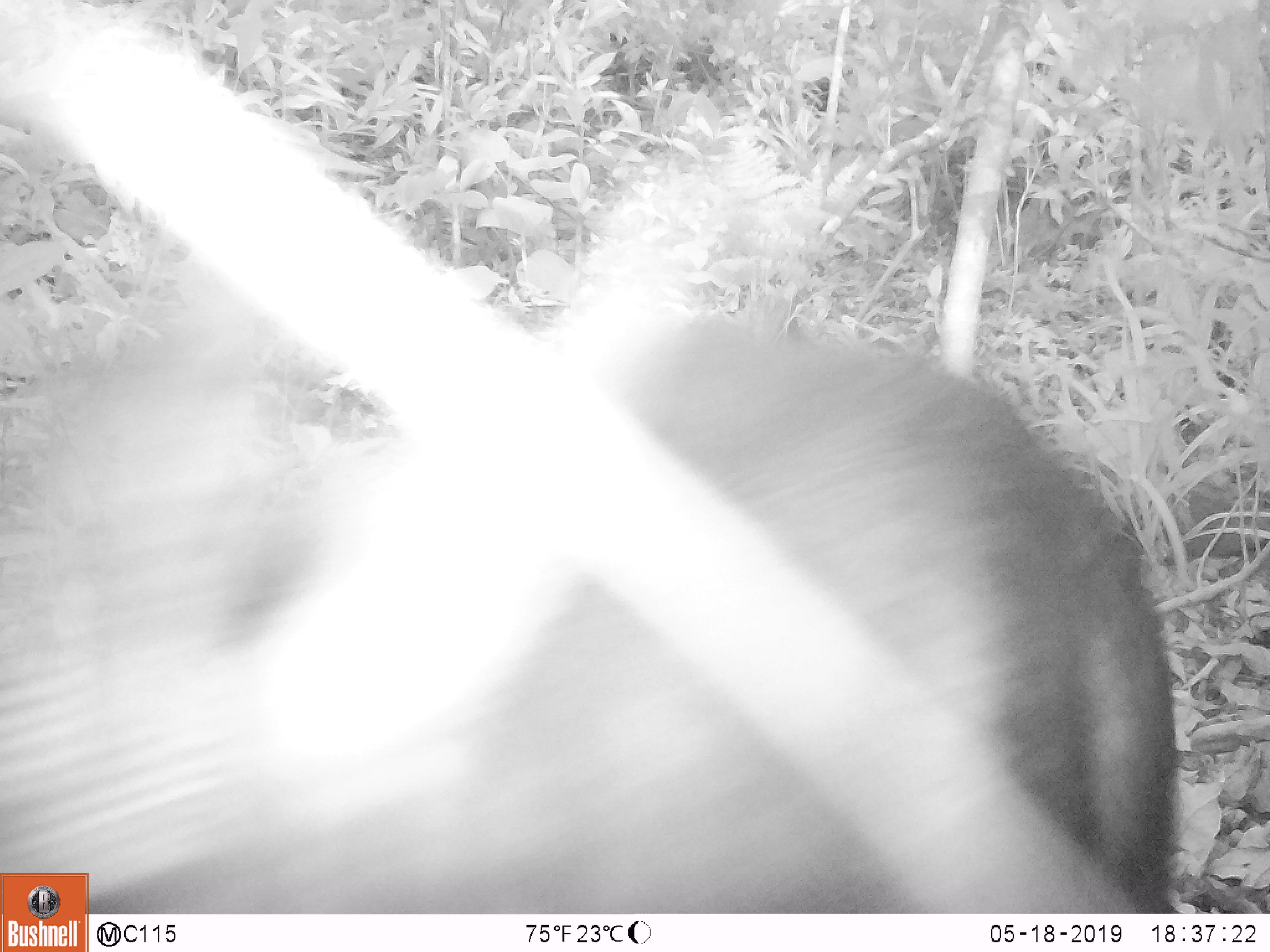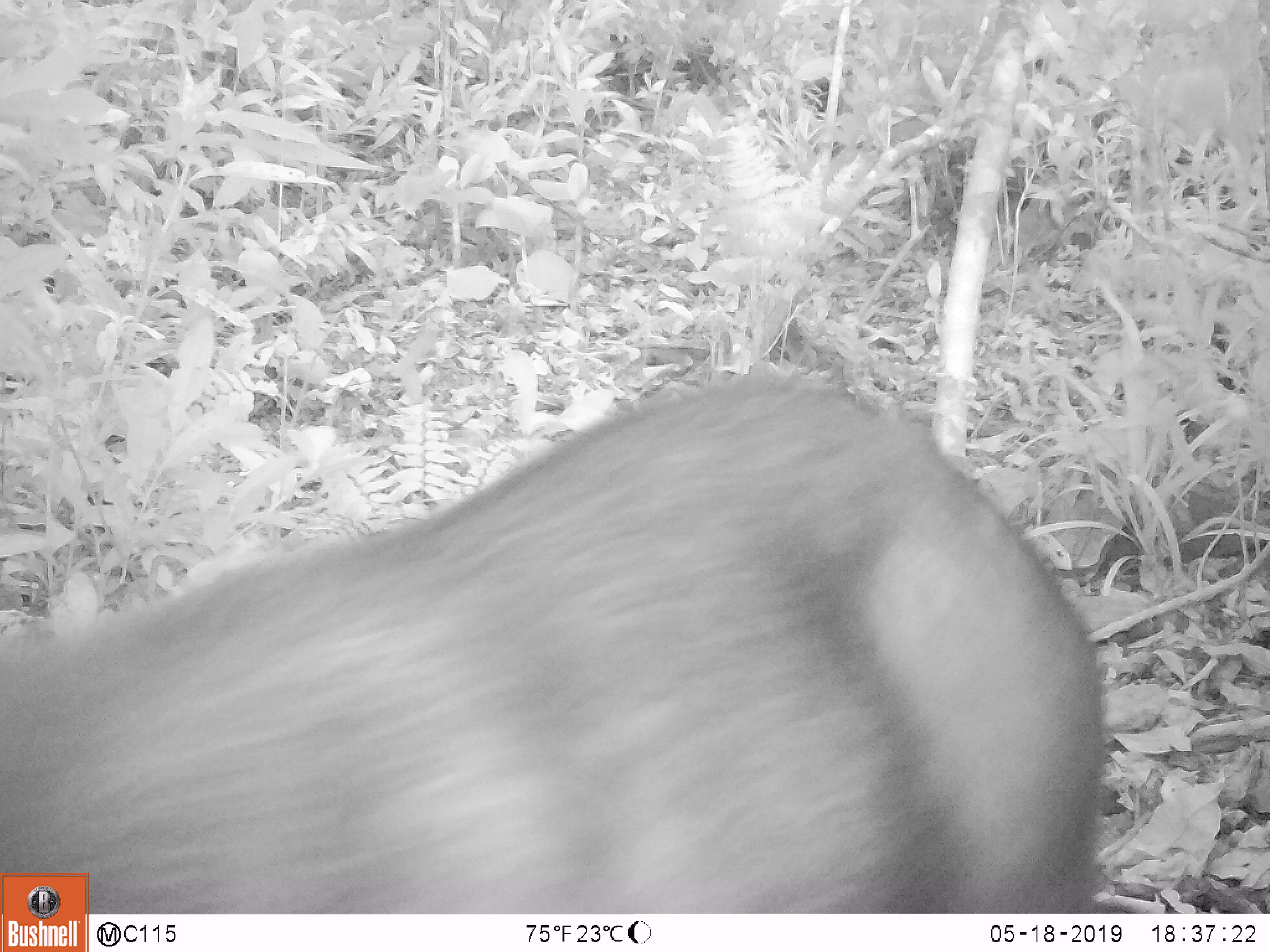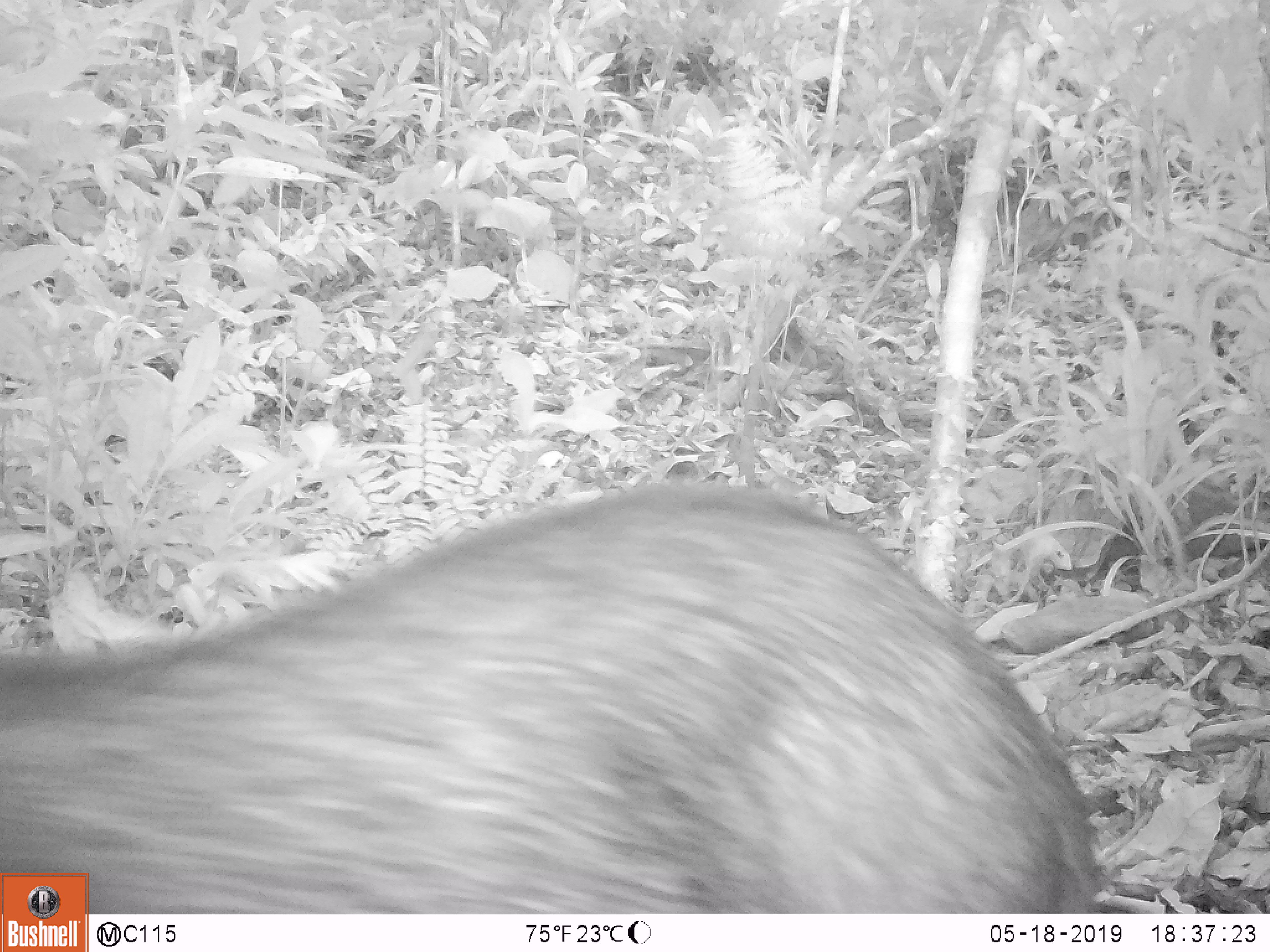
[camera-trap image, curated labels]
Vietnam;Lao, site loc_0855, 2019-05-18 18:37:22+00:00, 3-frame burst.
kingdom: Animalia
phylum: Chordata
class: Mammalia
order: Artiodactyla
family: Bovidae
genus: Capricornis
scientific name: Capricornis sumatraensis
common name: chinese serow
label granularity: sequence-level